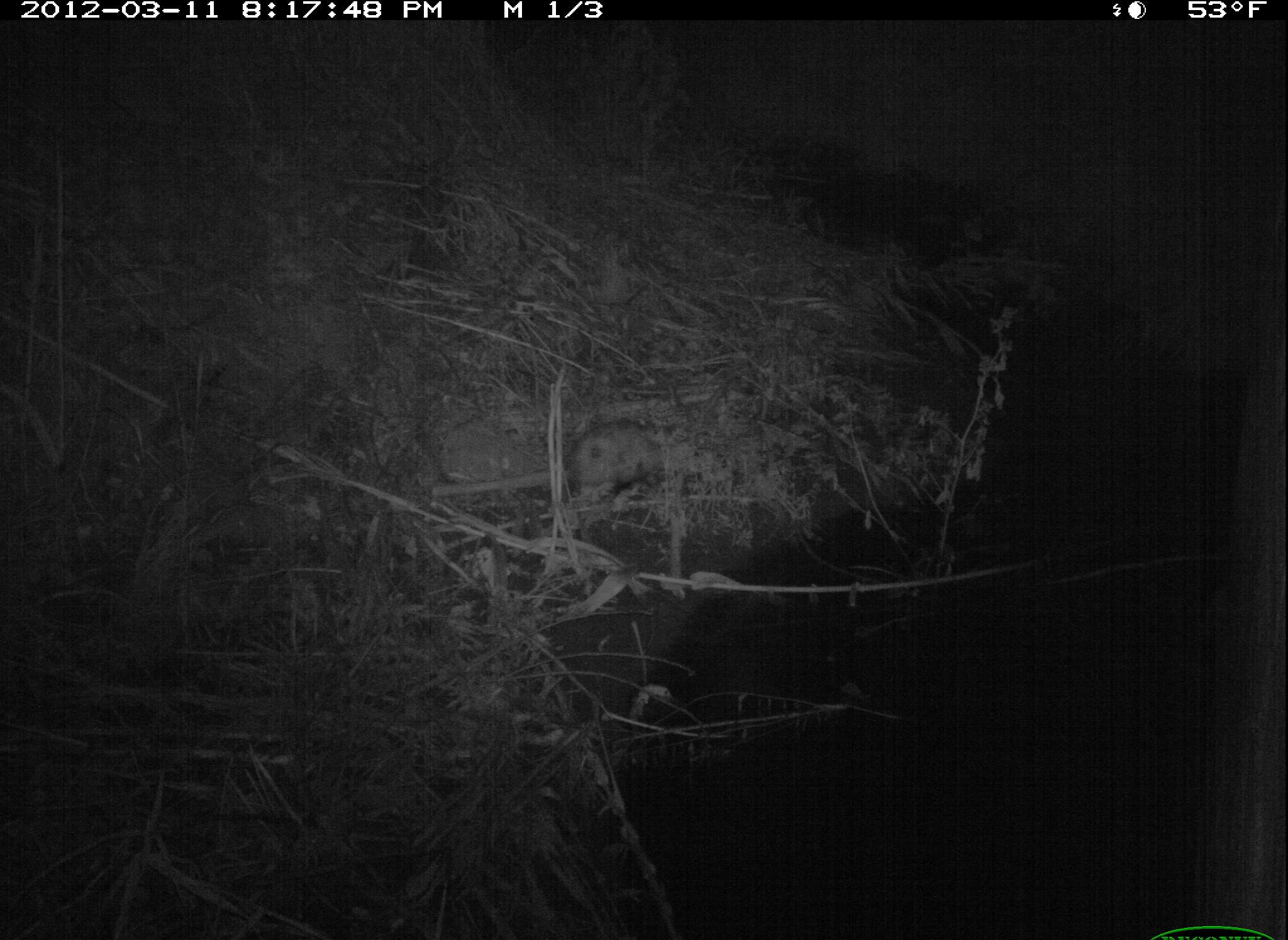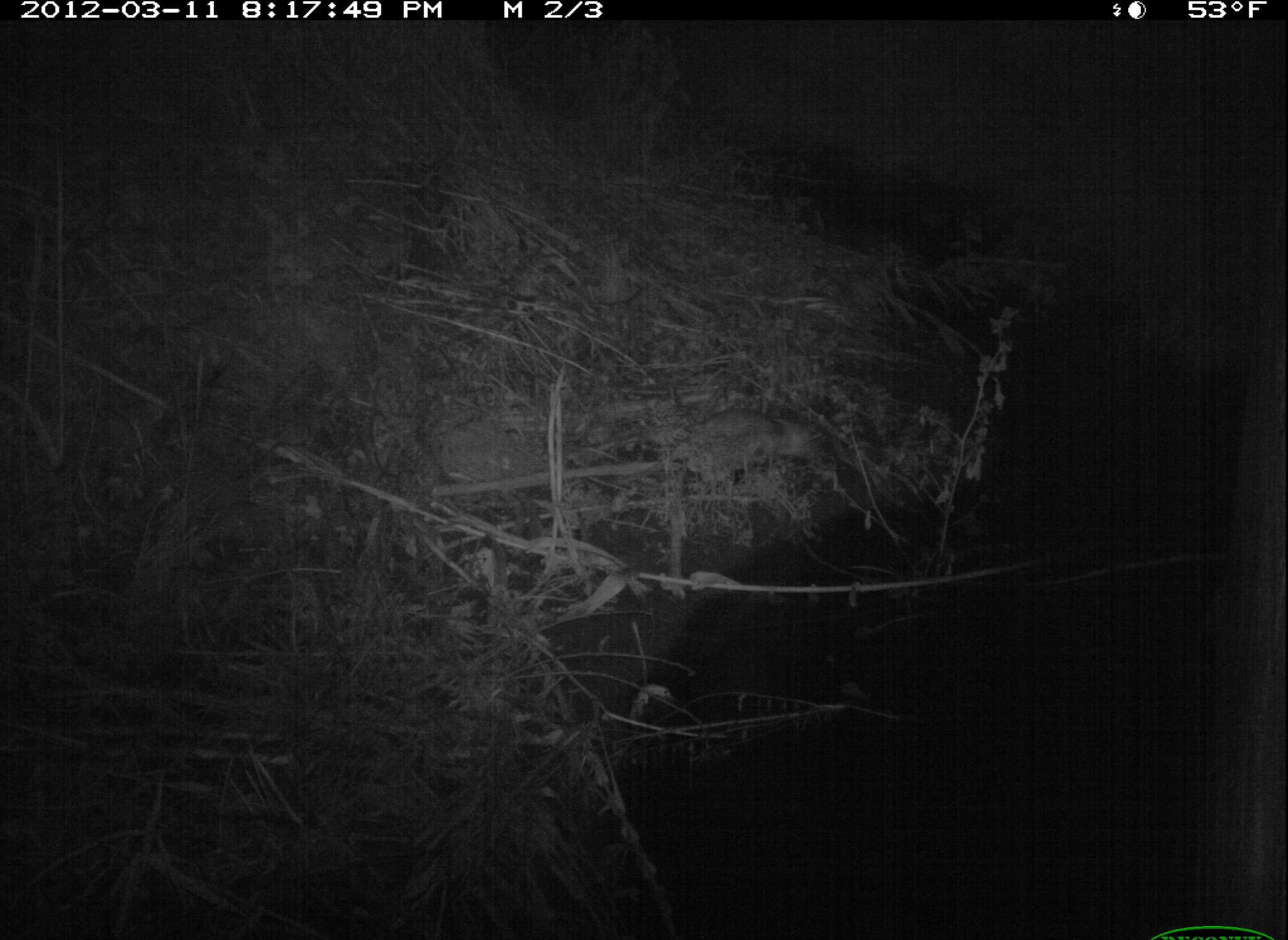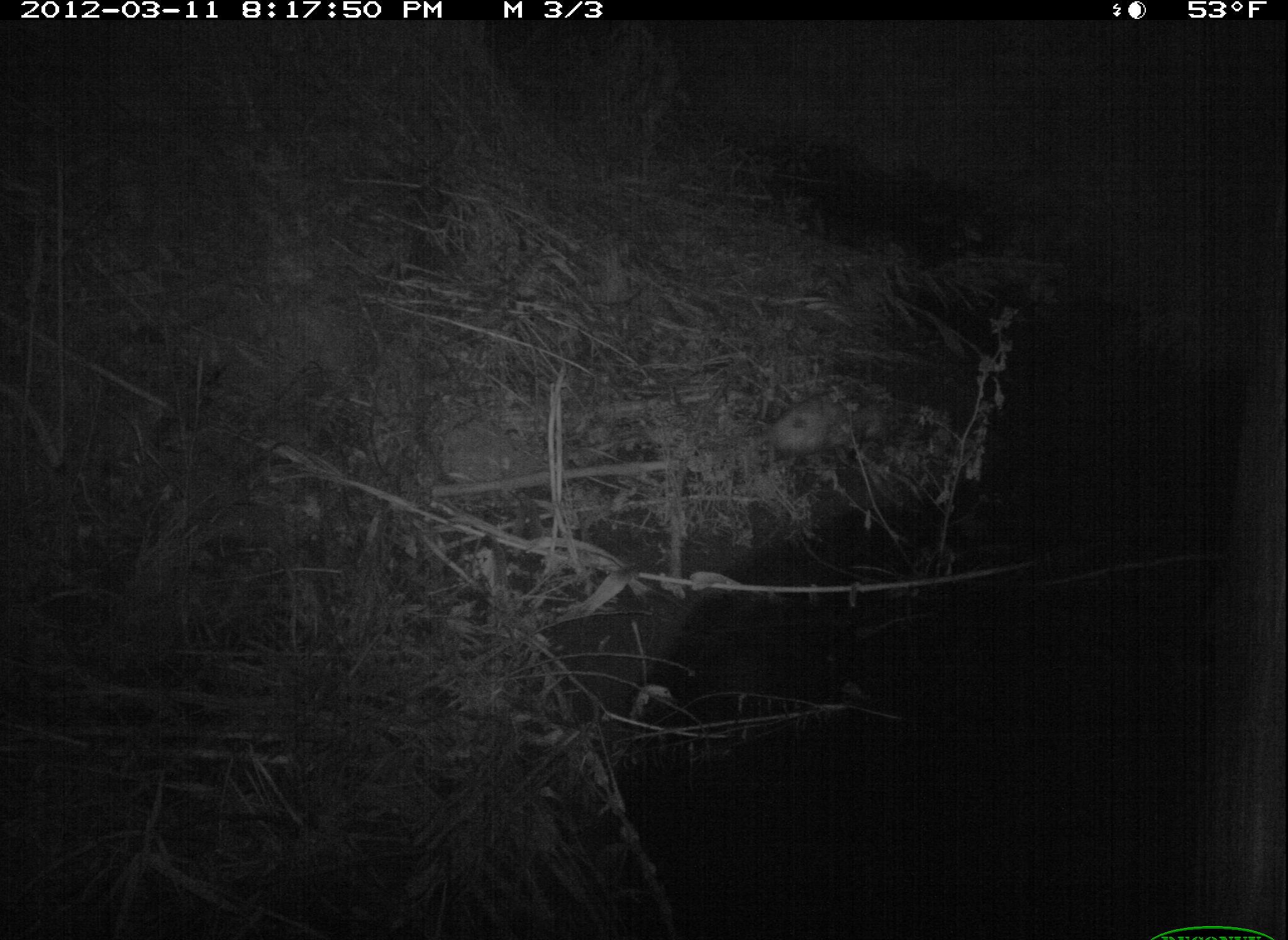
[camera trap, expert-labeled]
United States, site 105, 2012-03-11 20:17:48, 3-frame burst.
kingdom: Animalia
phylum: Chordata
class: Mammalia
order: Didelphimorphia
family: Didelphidae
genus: Didelphis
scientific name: Didelphis virginiana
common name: virginia opossum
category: opossum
Opossum (virginia opossum) (Didelphis virginiana).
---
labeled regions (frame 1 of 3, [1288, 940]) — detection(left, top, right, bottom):
opossum: detection(551, 409, 716, 514)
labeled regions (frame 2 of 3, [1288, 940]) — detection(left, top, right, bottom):
opossum: detection(580, 404, 842, 511)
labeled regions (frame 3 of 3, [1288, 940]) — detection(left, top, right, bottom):
opossum: detection(724, 370, 918, 480)